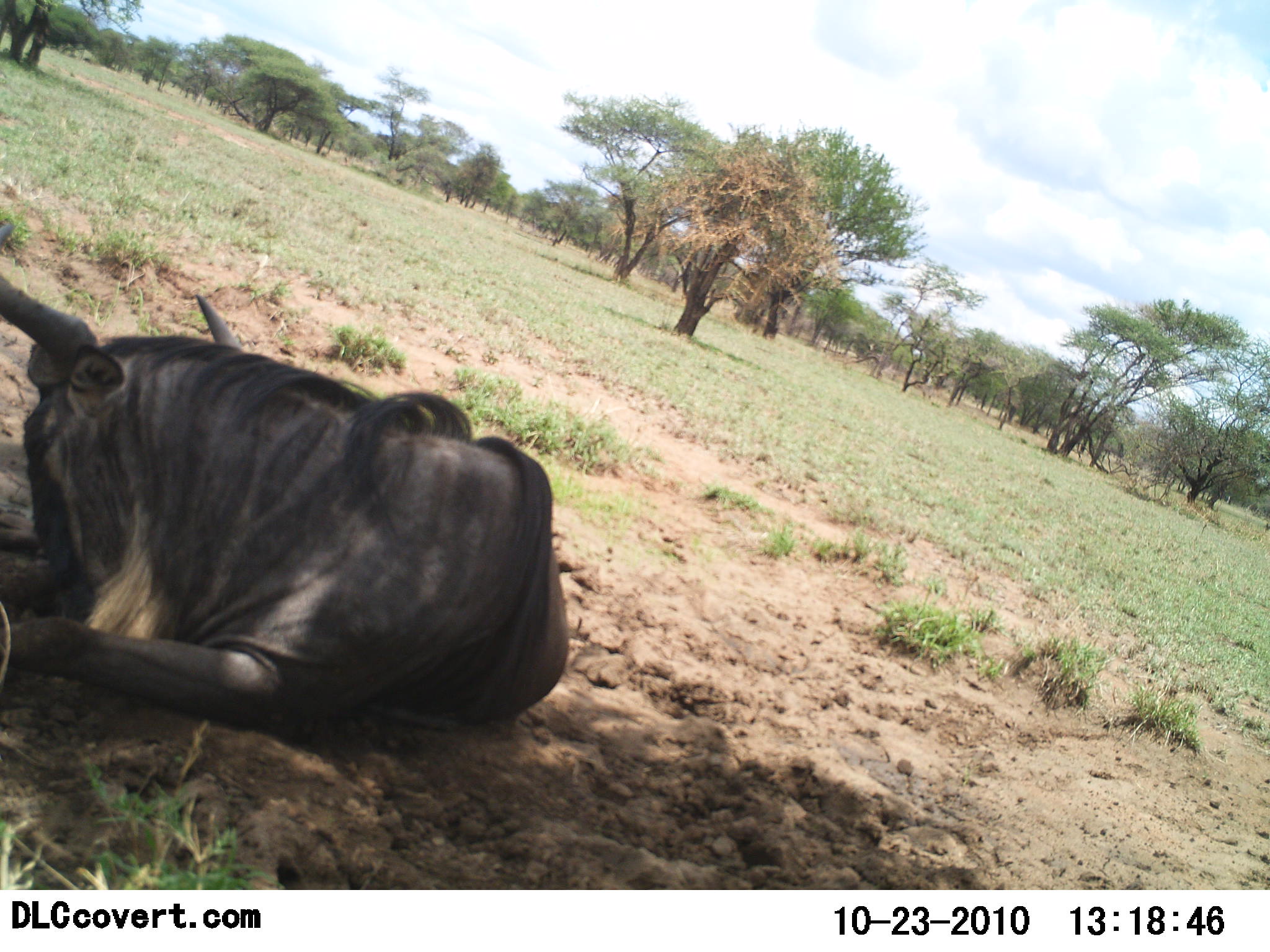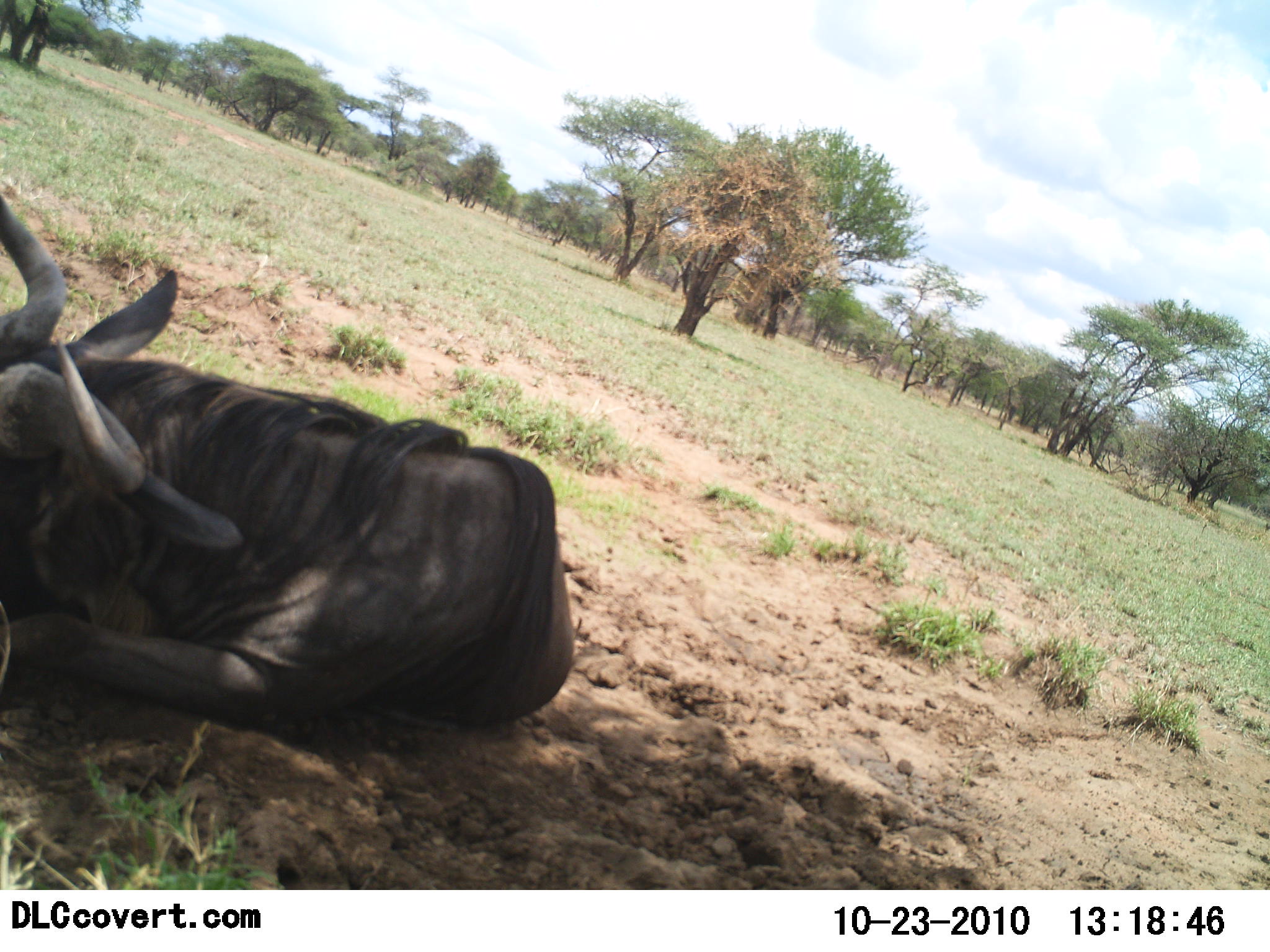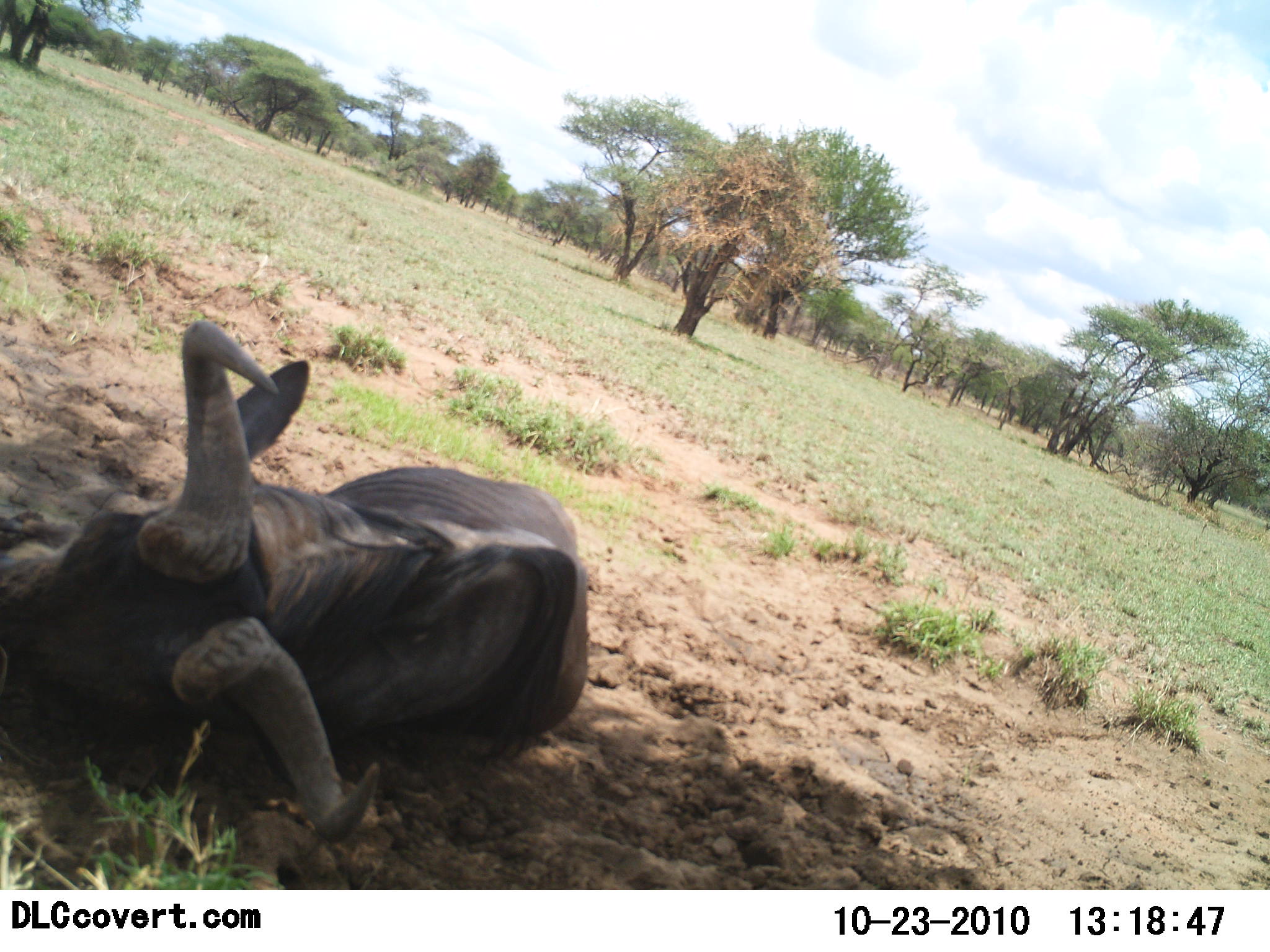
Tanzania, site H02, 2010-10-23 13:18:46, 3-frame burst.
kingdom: Animalia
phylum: Chordata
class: Mammalia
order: Artiodactyla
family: Bovidae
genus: Connochaetes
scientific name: Connochaetes taurinus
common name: blue wildebeest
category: wildebeest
Wildebeest (blue wildebeest) (Connochaetes taurinus), count 1. Behavior (volunteer vote fractions): standing 0%, resting 92%, moving 0%, interacting 8%. Young present (vote fraction): 0%. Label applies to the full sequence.